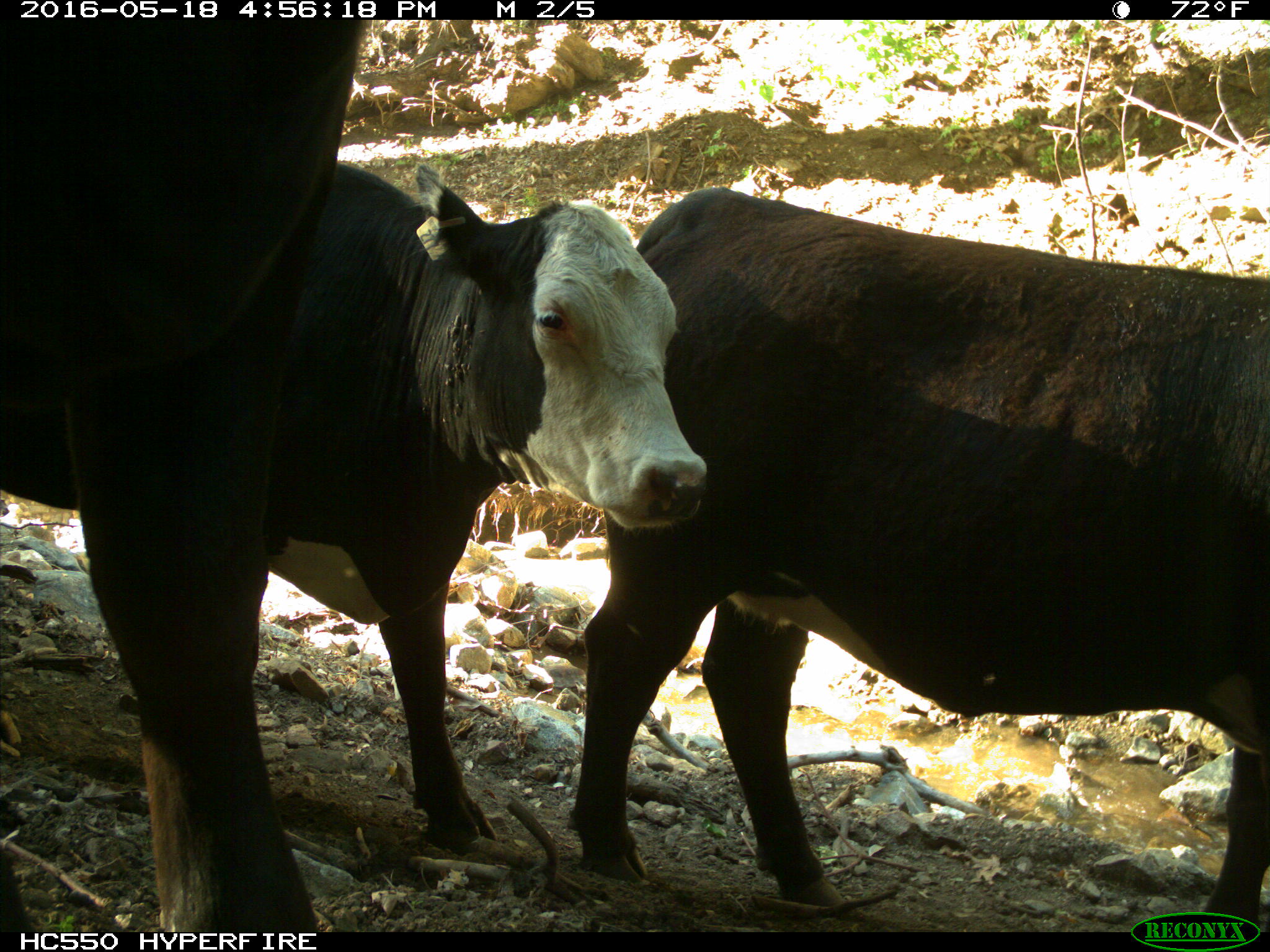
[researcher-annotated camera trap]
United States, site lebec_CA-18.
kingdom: Animalia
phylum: Chordata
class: Mammalia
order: Artiodactyla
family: Bovidae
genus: Bos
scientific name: Bos taurus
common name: domestic cow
Bos taurus (domestic cow).